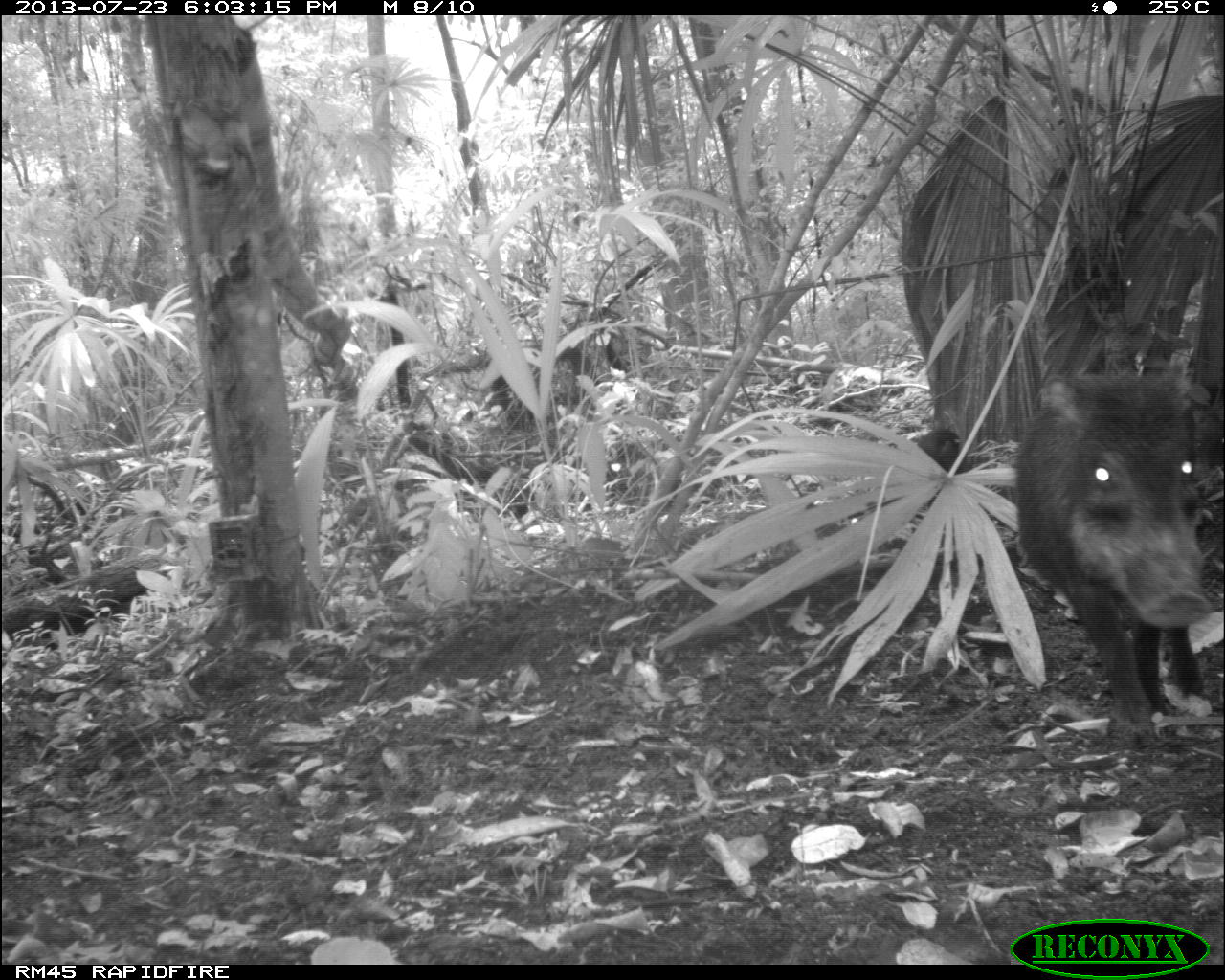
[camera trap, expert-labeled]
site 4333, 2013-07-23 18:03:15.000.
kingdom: Animalia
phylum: Chordata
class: Mammalia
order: Artiodactyla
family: Tayassuidae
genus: Tayassu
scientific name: Tayassu pecari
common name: white-lipped peccary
Tayassu pecari (white-lipped peccary), count 1.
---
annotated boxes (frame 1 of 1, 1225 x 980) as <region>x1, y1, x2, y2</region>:
tayassu pecari: <region>1011, 362, 1211, 736</region>; <region>916, 427, 966, 510</region>